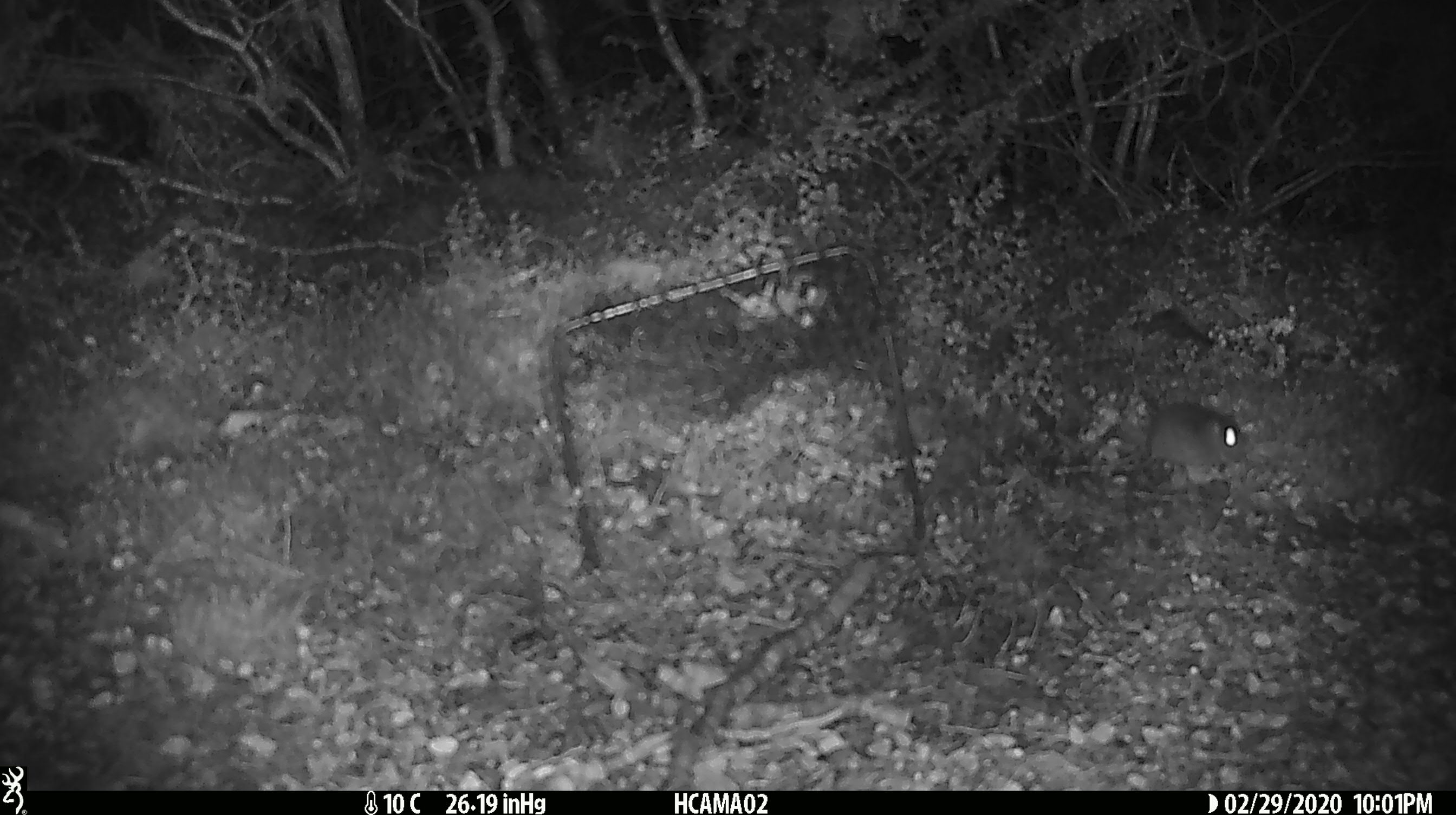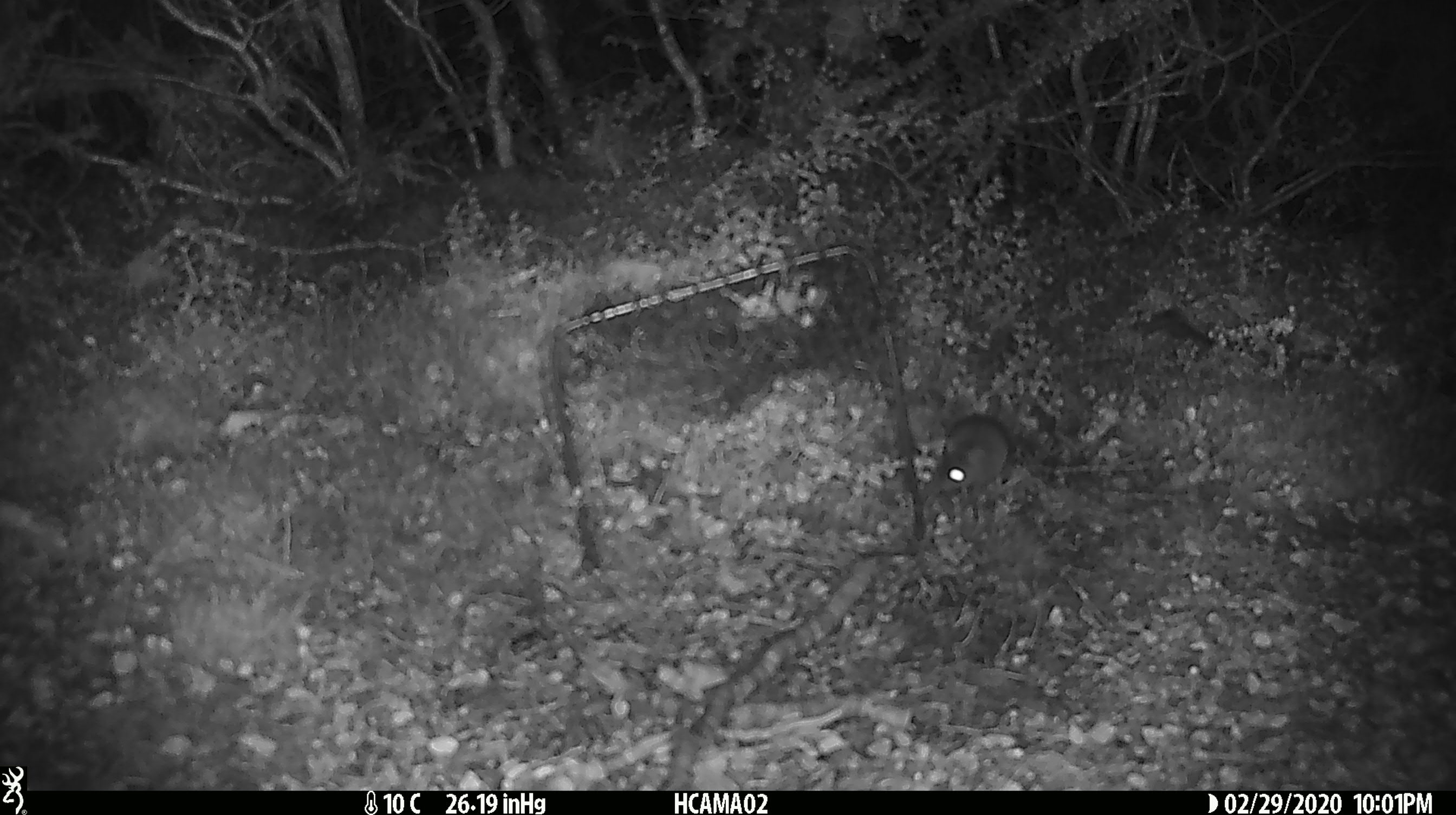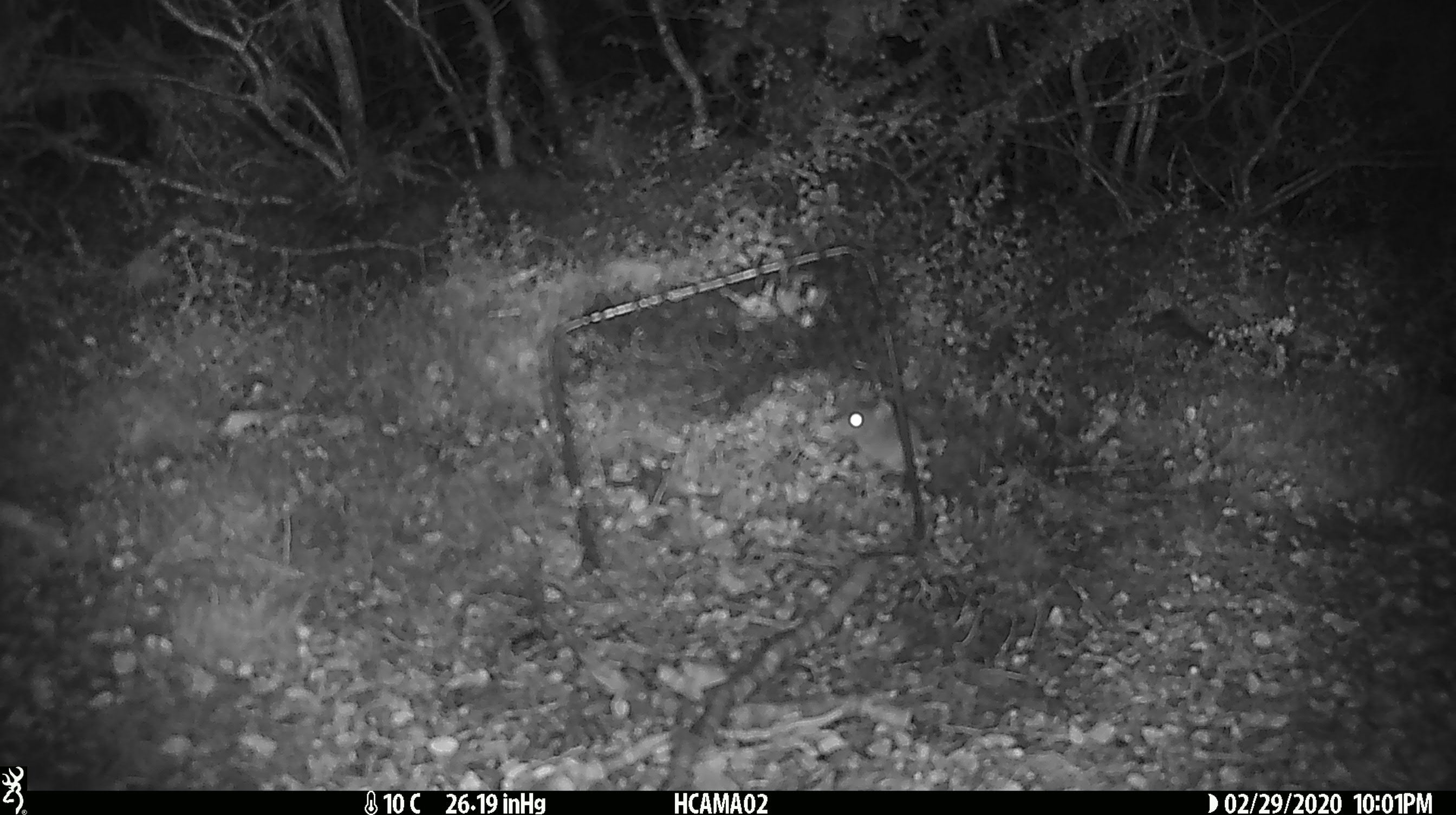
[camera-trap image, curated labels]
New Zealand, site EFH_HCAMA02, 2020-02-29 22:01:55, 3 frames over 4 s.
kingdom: Animalia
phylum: Chordata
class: Mammalia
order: Rodentia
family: Muridae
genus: Mus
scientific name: Mus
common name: mouse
Mouse (Mus).